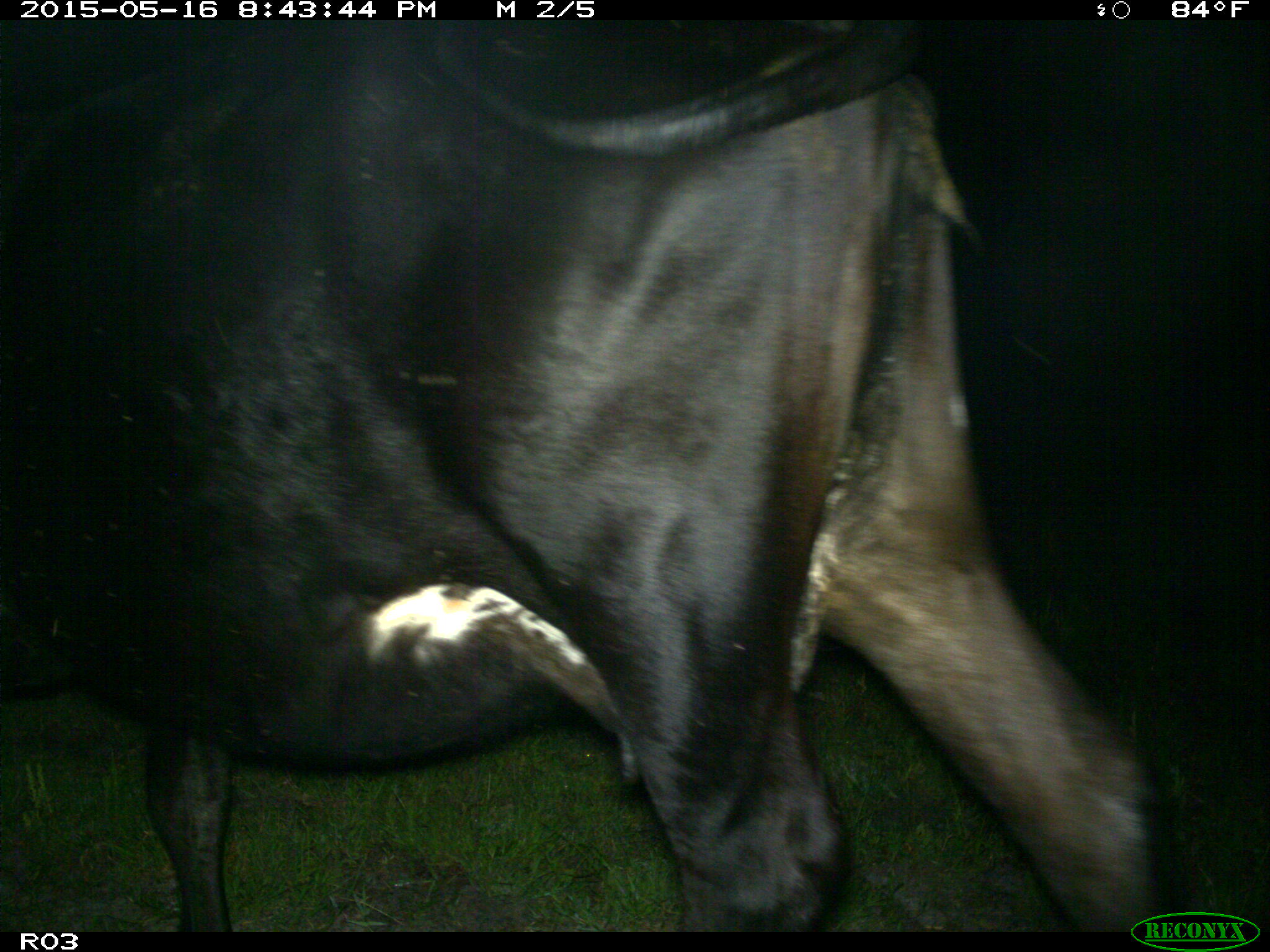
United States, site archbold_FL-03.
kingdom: Animalia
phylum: Chordata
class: Mammalia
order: Artiodactyla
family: Bovidae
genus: Bos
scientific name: Bos taurus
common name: domestic cow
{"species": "Bos taurus (domestic cow)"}